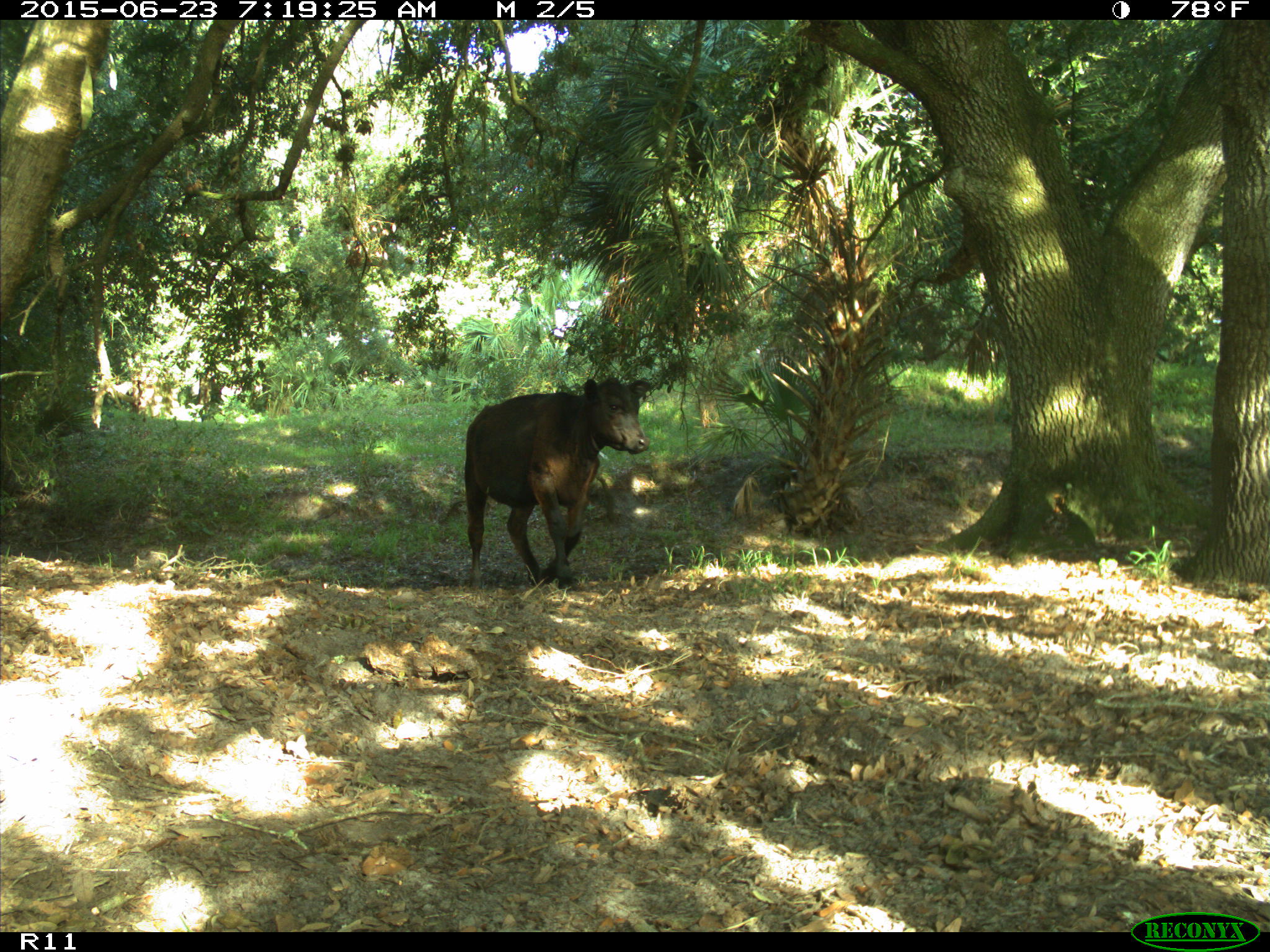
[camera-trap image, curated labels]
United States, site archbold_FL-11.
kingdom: Animalia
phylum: Chordata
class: Mammalia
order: Artiodactyla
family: Bovidae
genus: Bos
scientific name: Bos taurus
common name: domestic cow